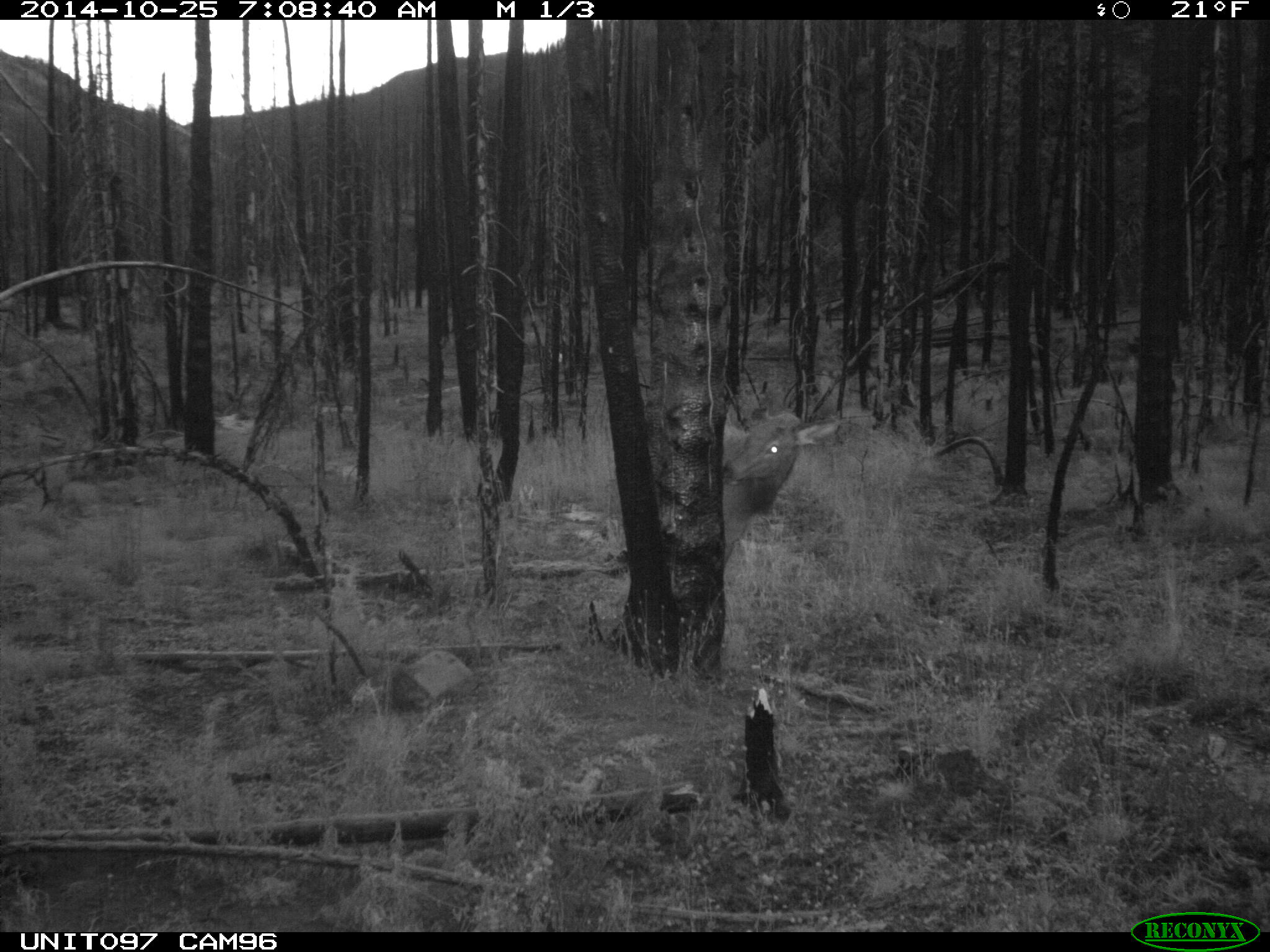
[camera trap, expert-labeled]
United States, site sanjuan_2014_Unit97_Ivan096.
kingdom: Animalia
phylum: Chordata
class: Mammalia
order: Artiodactyla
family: Cervidae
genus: Cervus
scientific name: Cervus elaphus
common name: red deer